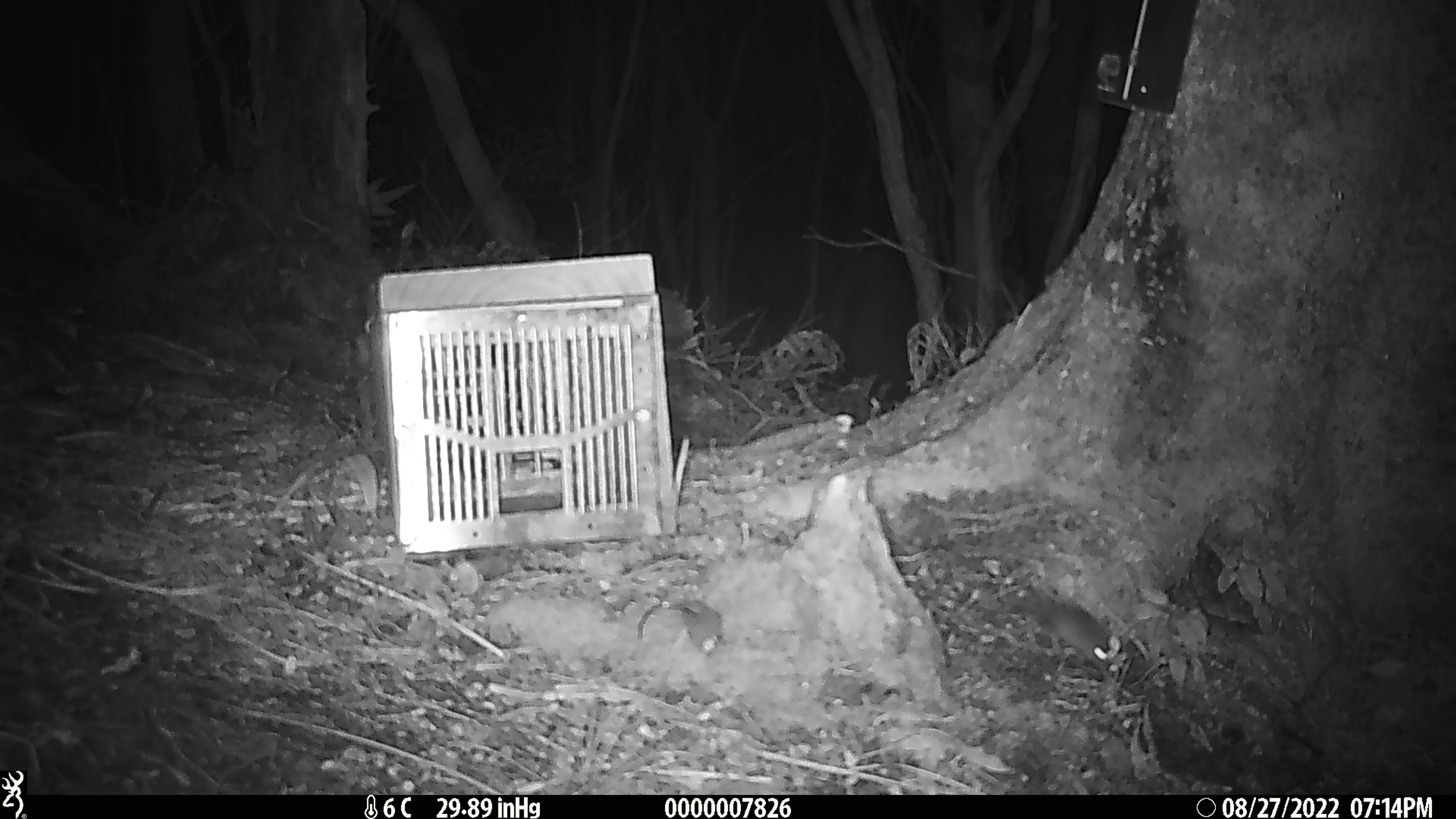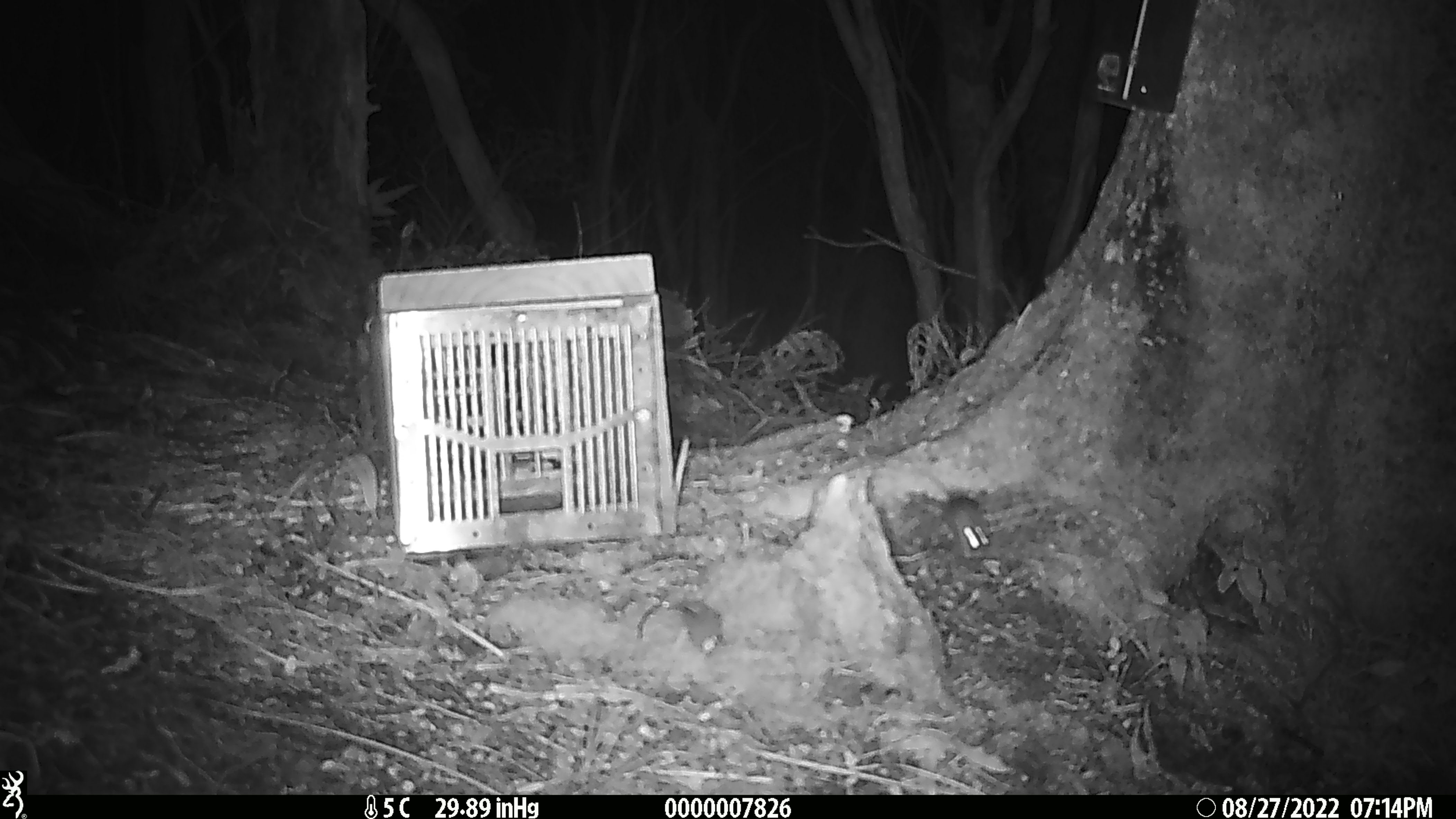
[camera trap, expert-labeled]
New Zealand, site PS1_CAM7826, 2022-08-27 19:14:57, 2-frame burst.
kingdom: Animalia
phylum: Chordata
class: Mammalia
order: Rodentia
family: Muridae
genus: Mus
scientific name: Mus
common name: mouse